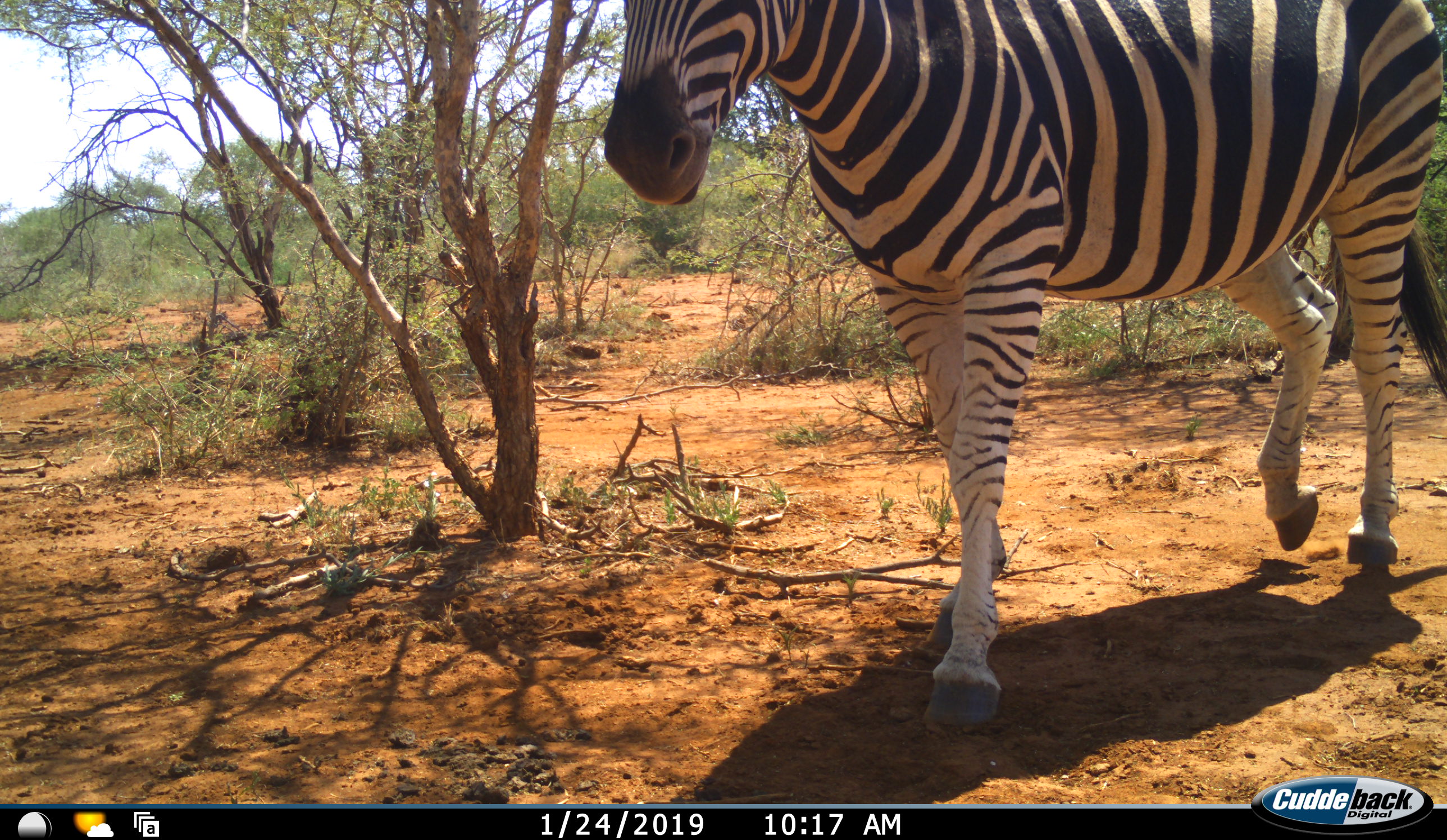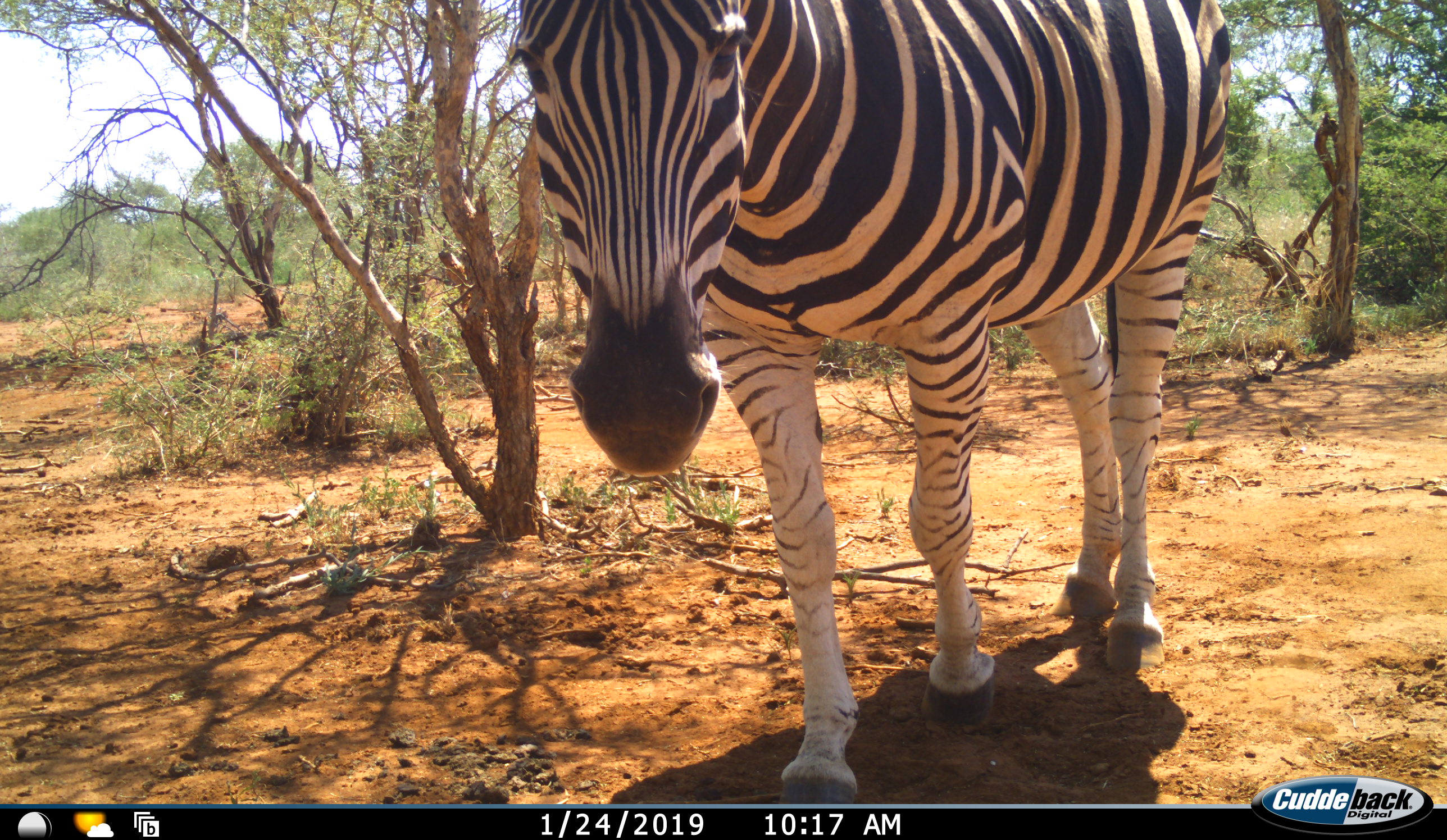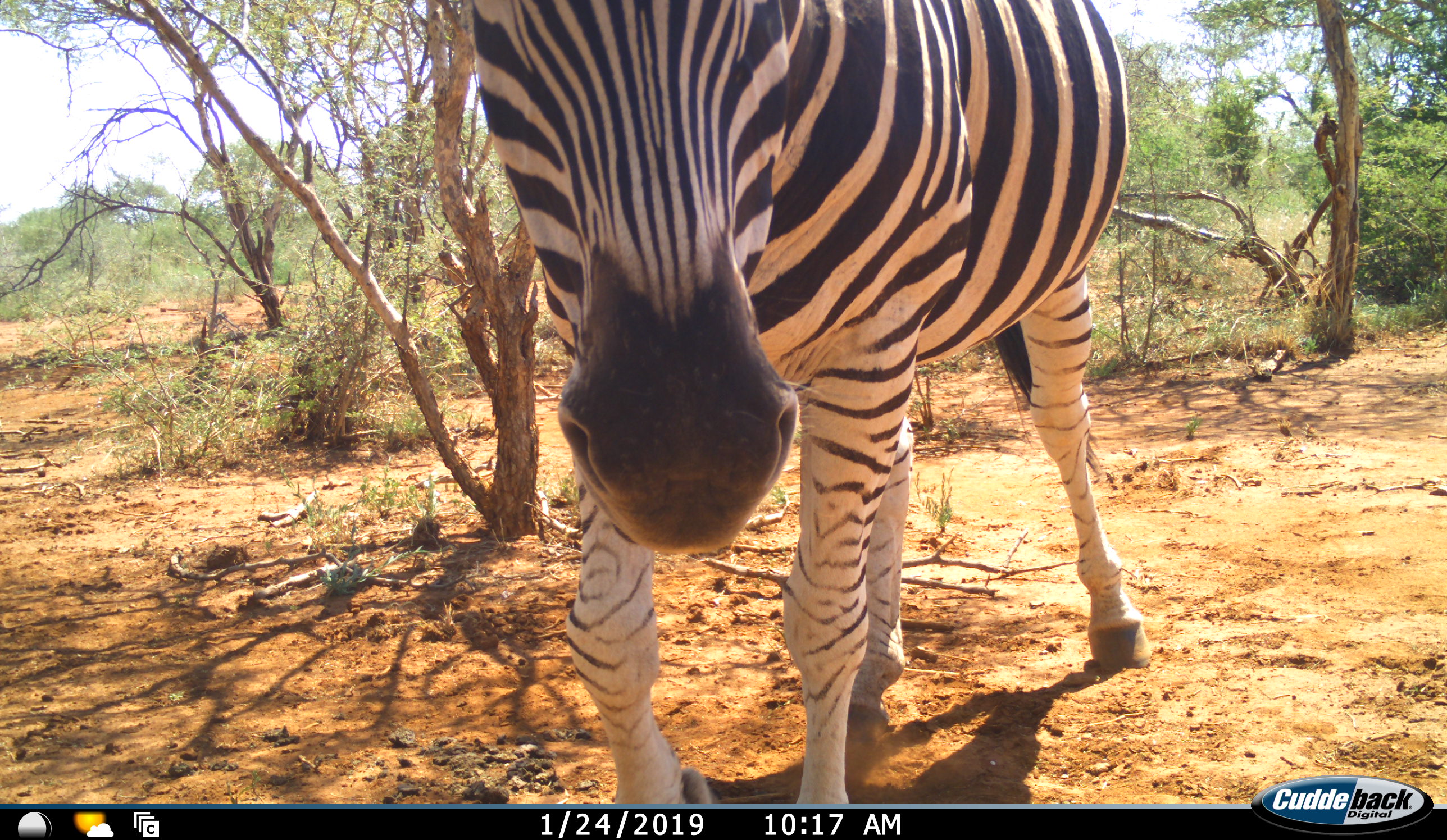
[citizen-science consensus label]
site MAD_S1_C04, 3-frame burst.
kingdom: Animalia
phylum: Chordata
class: Mammalia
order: Perissodactyla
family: Equidae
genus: Equus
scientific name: Equus quagga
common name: plains zebra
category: zebraplains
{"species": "zebraplains (plains zebra) (Equus quagga)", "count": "1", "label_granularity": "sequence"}